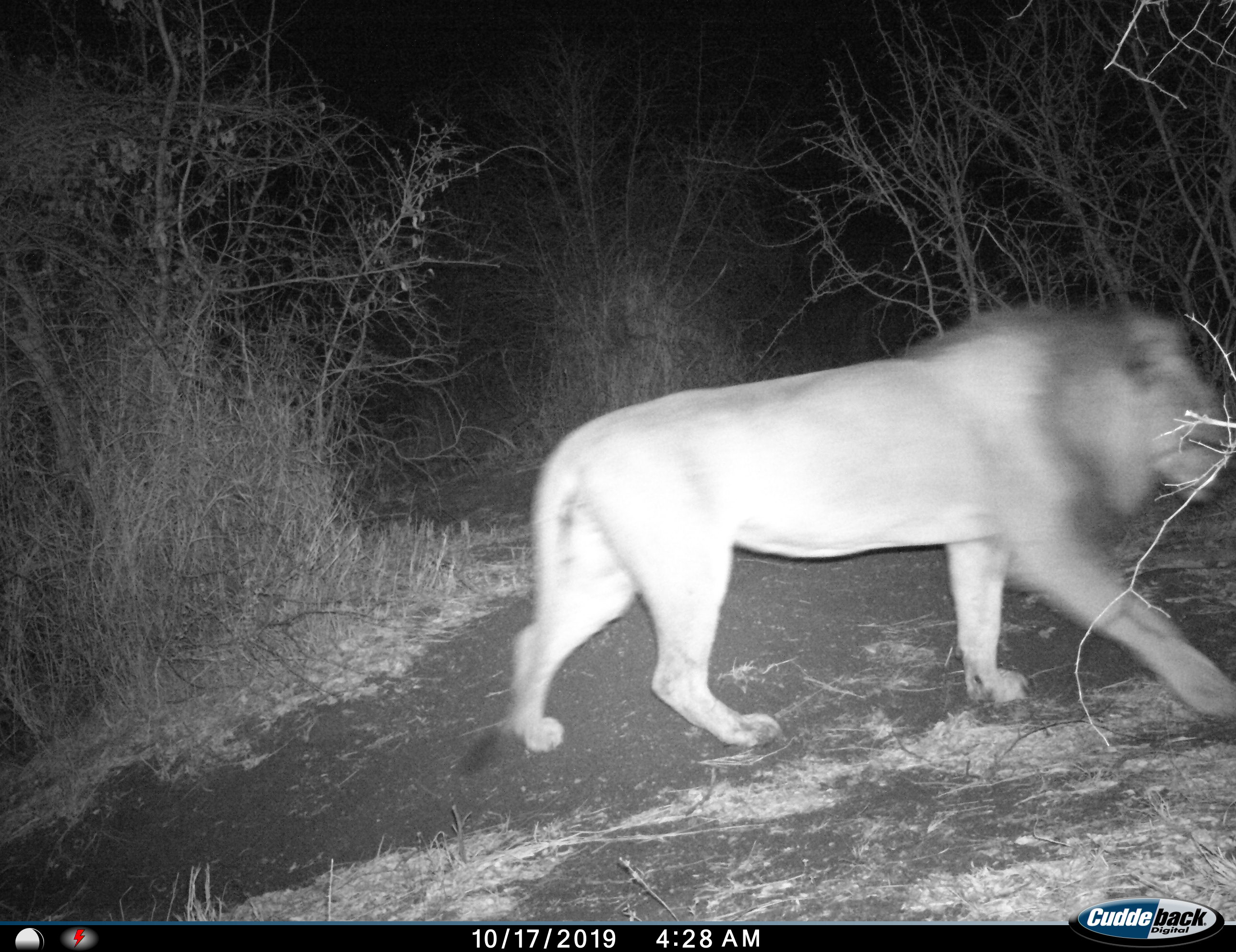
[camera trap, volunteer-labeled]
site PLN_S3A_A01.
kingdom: Animalia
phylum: Chordata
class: Mammalia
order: Carnivora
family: Felidae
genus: Panthera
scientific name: Panthera leo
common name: lion male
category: lionmale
Lionmale (lion male) (Panthera leo), count 1. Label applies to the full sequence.